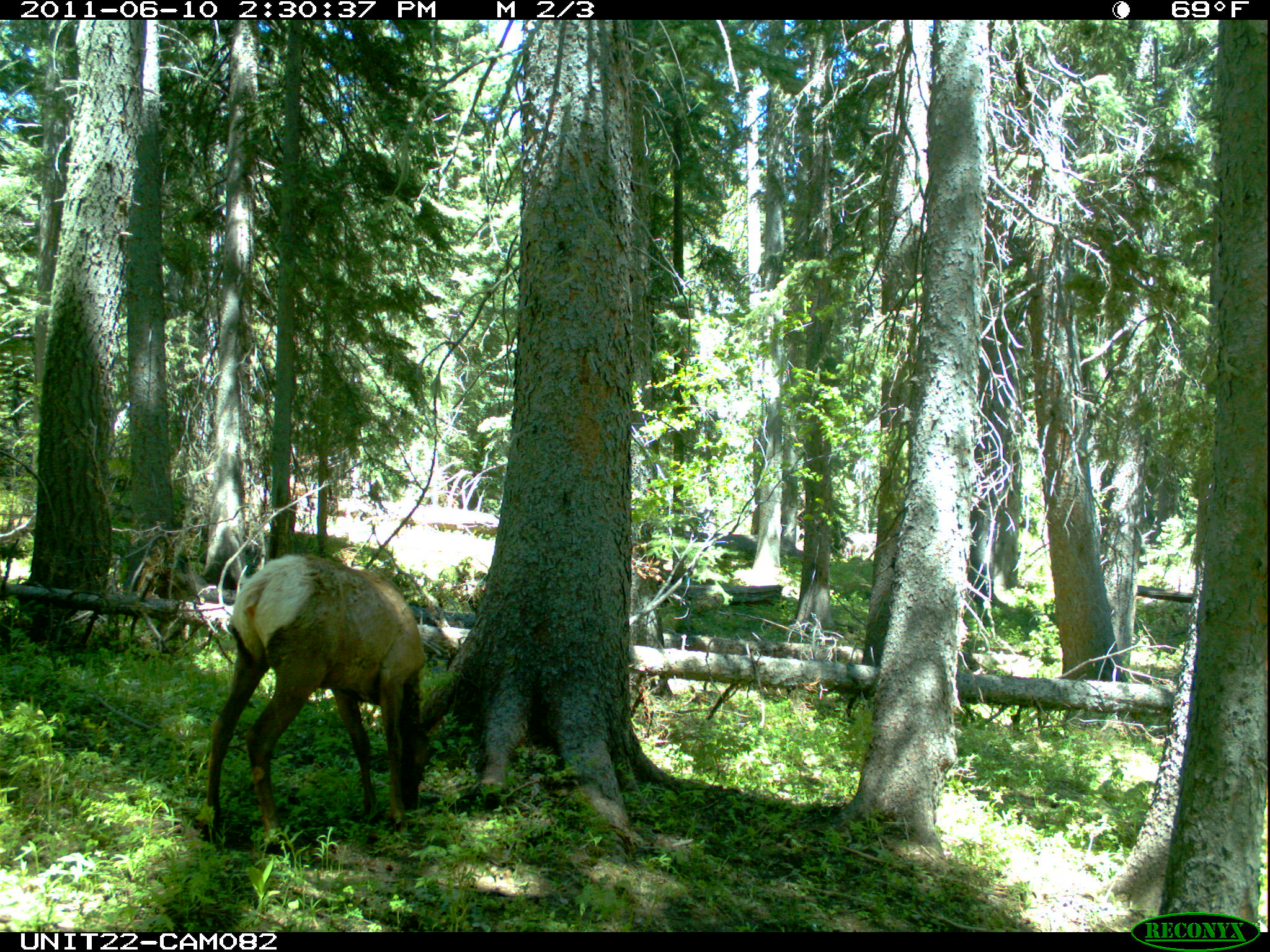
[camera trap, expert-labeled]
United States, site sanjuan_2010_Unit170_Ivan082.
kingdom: Animalia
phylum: Chordata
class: Mammalia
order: Artiodactyla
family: Cervidae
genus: Cervus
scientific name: Cervus elaphus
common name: red deer